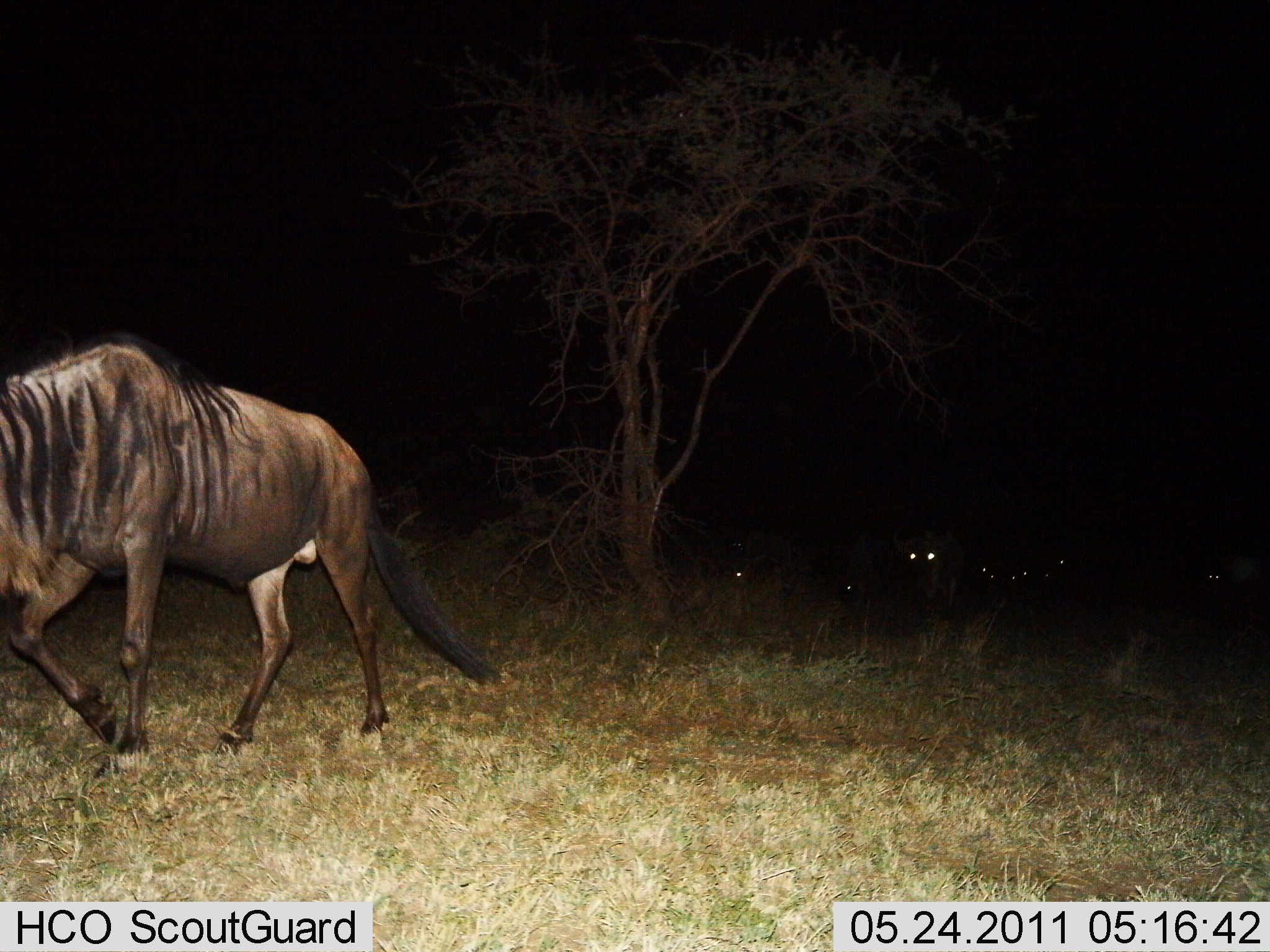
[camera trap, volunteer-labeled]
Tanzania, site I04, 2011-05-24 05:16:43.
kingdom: Animalia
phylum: Chordata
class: Mammalia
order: Artiodactyla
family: Bovidae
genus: Connochaetes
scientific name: Connochaetes taurinus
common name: blue wildebeest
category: wildebeest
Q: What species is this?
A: Wildebeest (blue wildebeest) (Connochaetes taurinus).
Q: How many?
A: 2.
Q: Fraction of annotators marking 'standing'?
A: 25%.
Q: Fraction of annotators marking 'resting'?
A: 0%.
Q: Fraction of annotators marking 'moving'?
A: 75%.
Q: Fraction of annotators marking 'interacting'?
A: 0%.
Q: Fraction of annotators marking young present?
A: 0%.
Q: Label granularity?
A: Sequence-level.